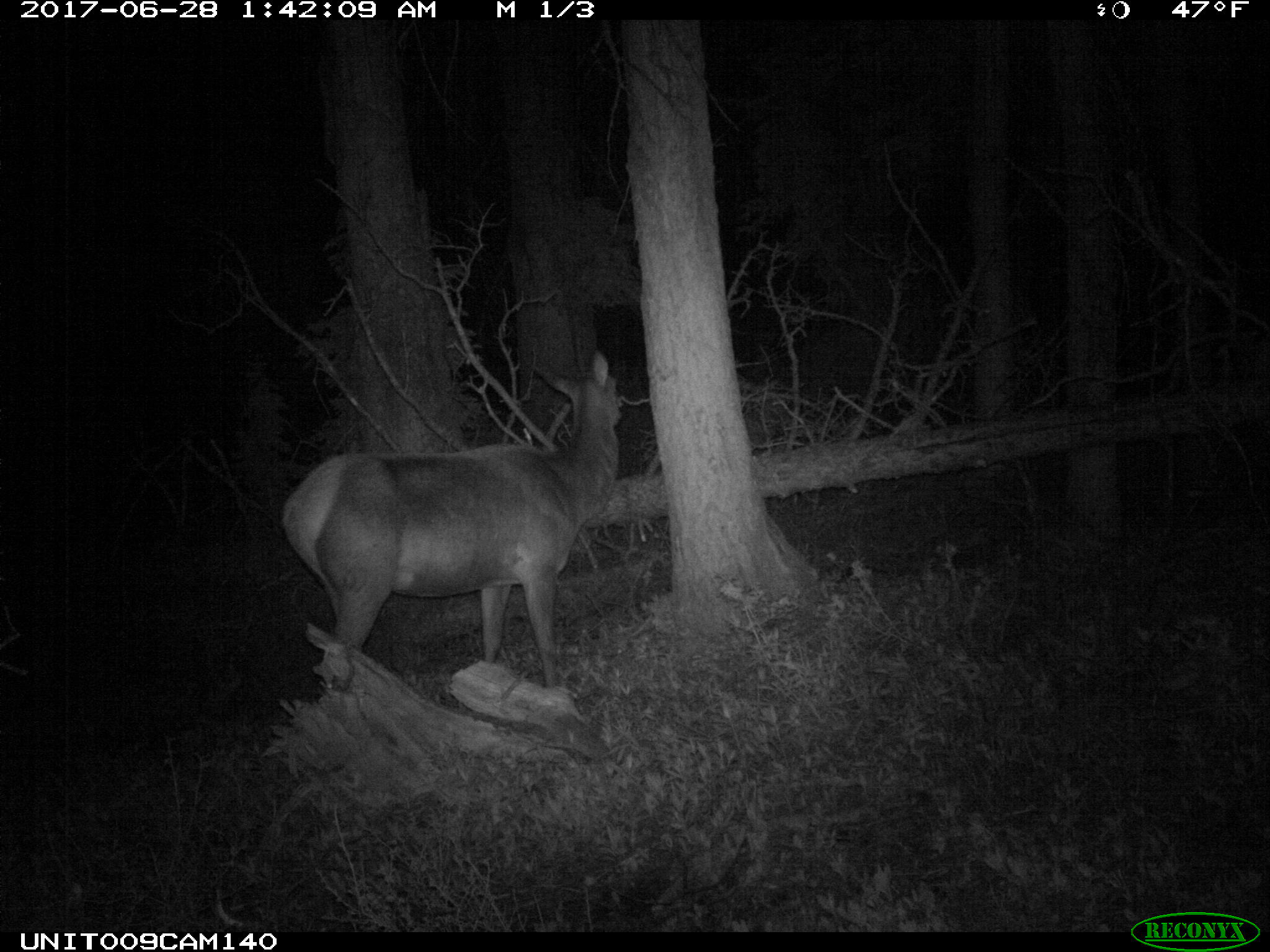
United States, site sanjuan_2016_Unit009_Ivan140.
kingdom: Animalia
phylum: Chordata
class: Mammalia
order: Artiodactyla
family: Cervidae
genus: Cervus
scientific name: Cervus elaphus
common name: red deer